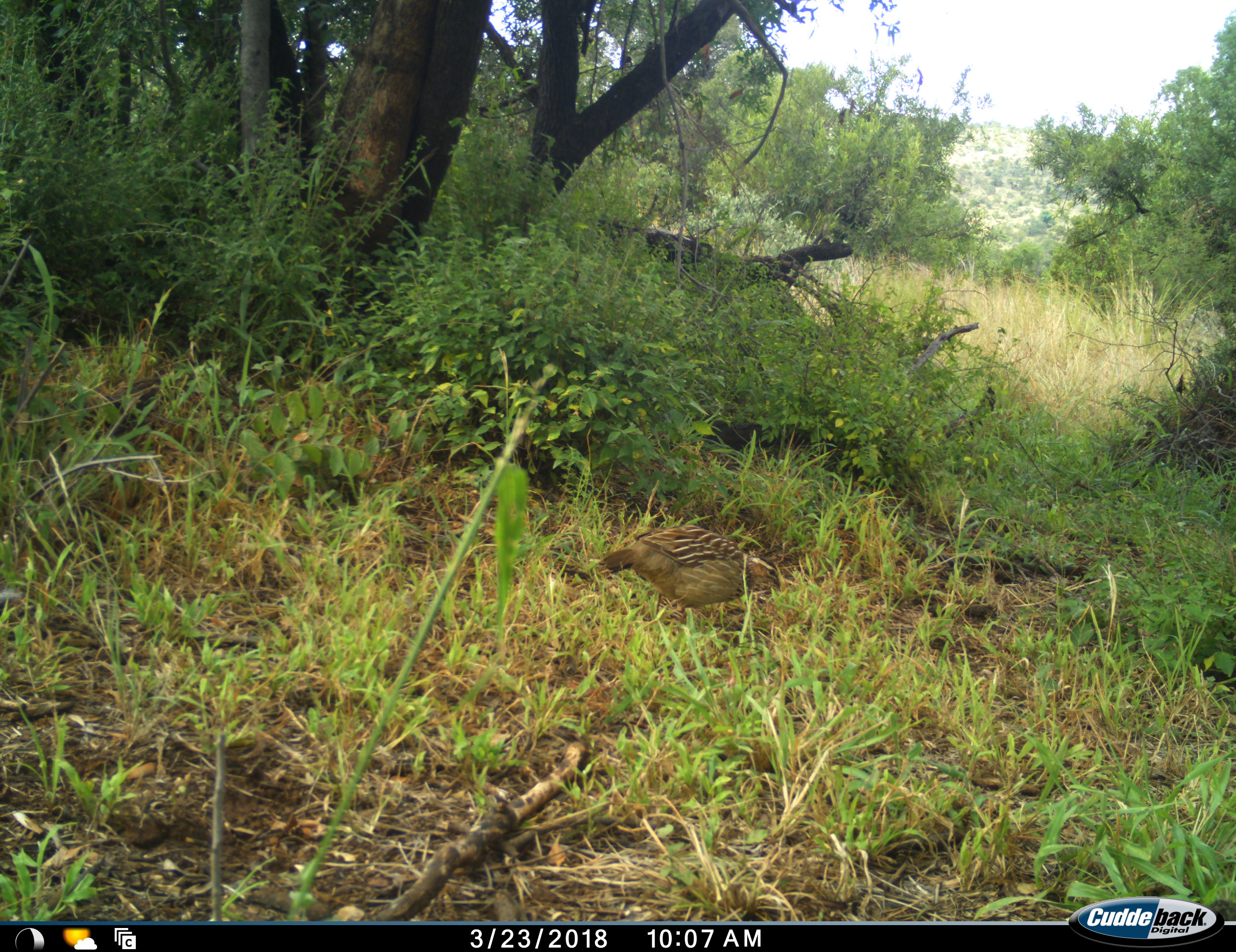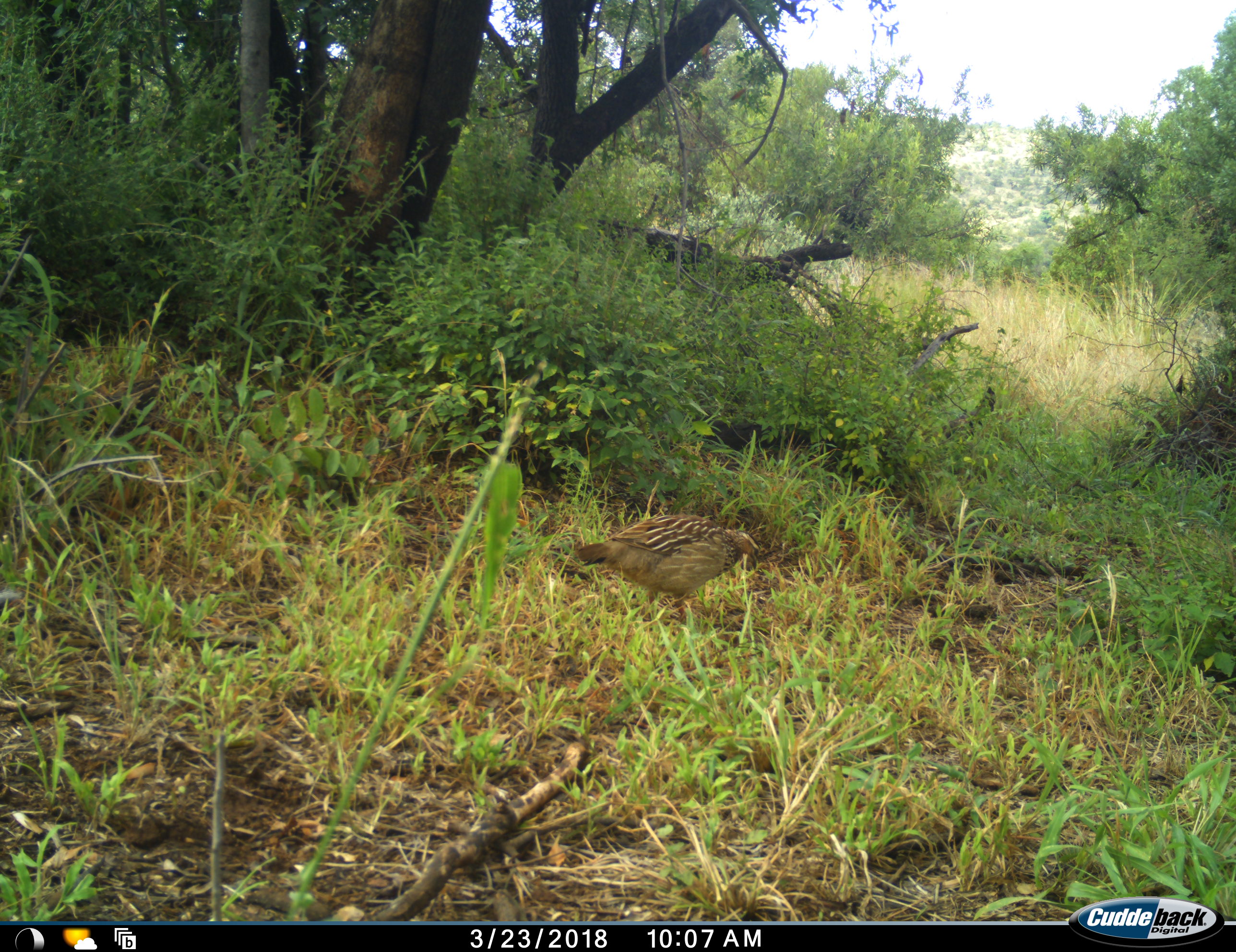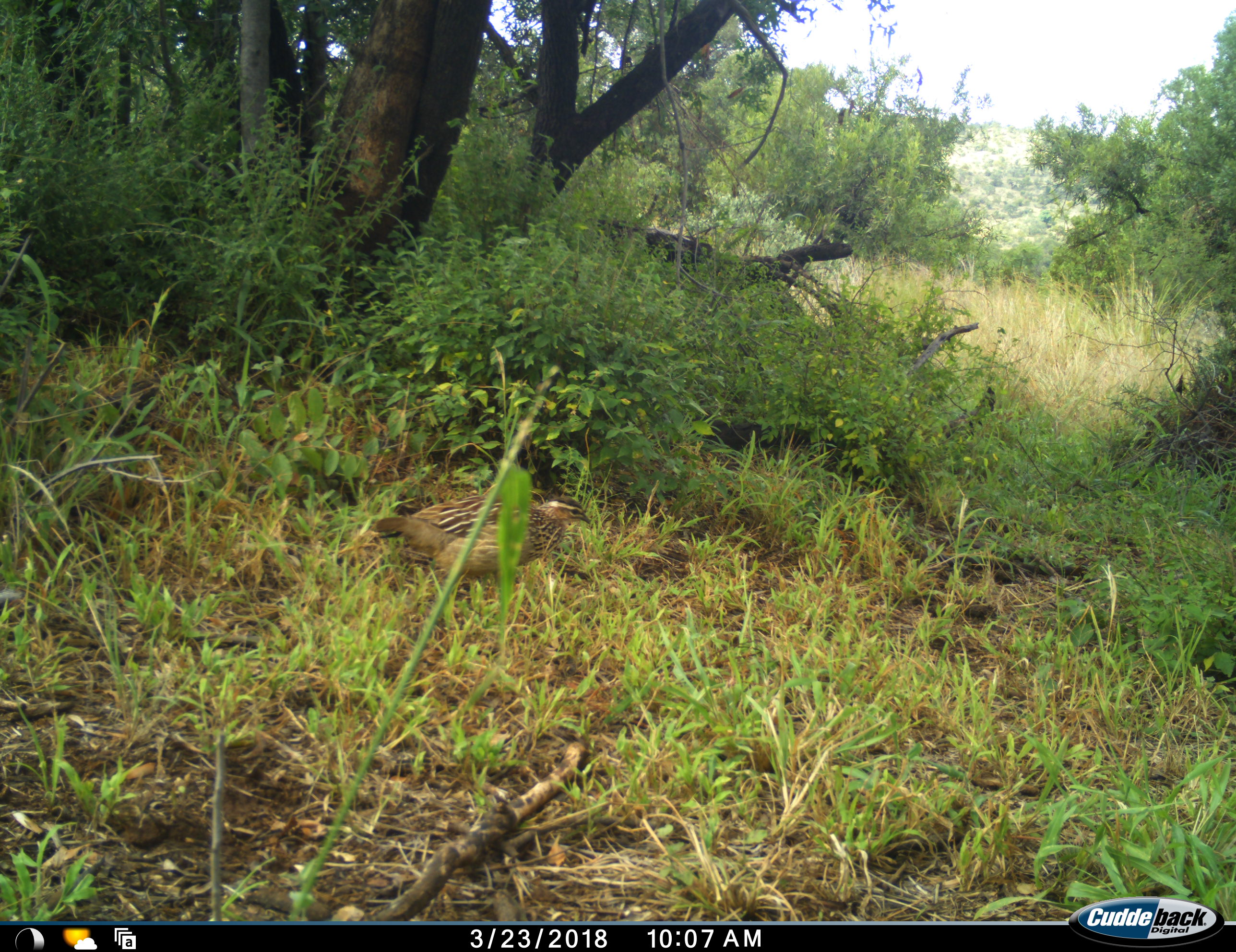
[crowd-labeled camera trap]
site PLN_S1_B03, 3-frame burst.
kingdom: Animalia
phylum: Chordata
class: Aves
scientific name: Aves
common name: bird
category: birdother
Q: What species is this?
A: Birdother (bird) (Aves).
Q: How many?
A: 1.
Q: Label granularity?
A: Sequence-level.